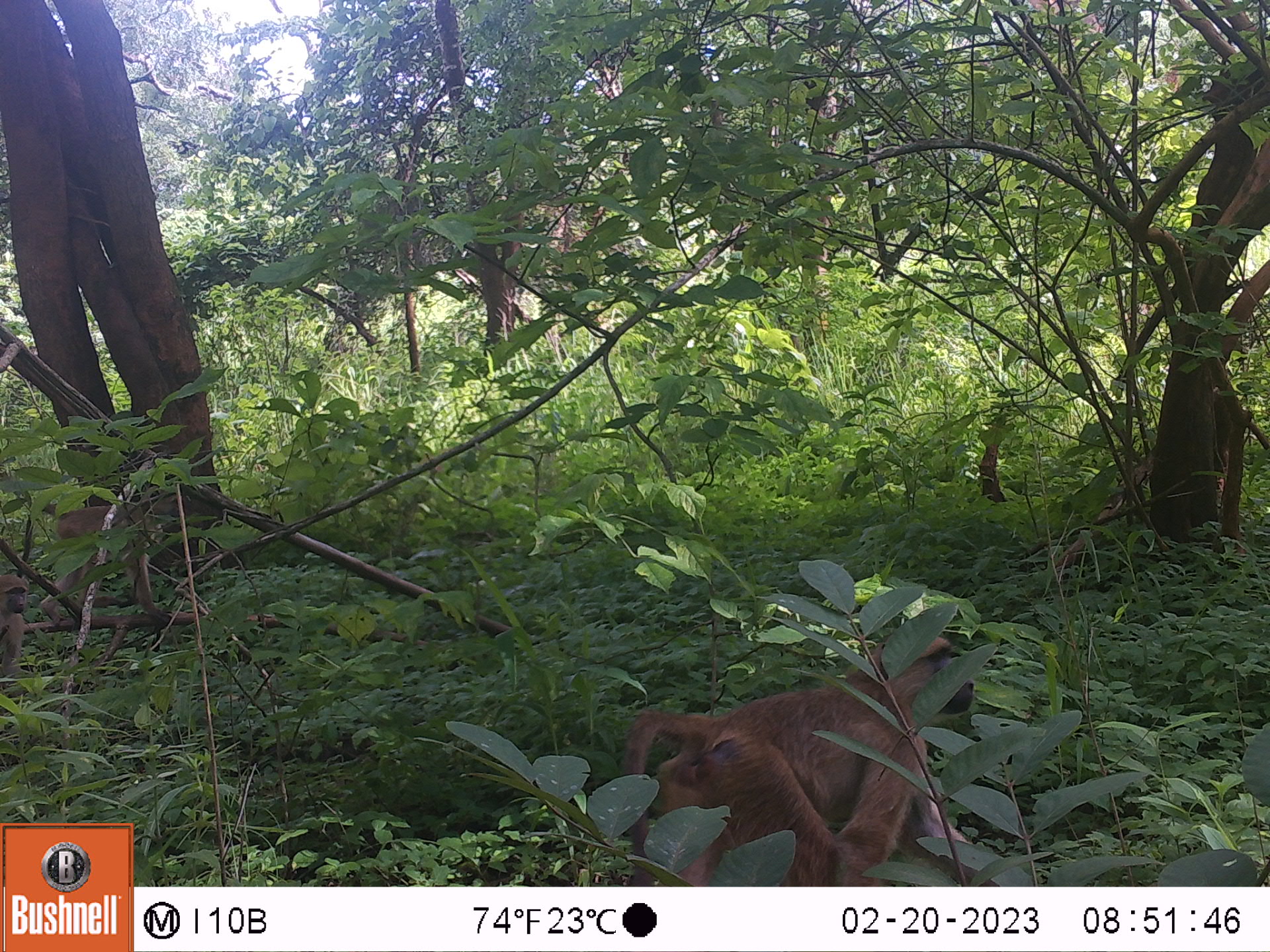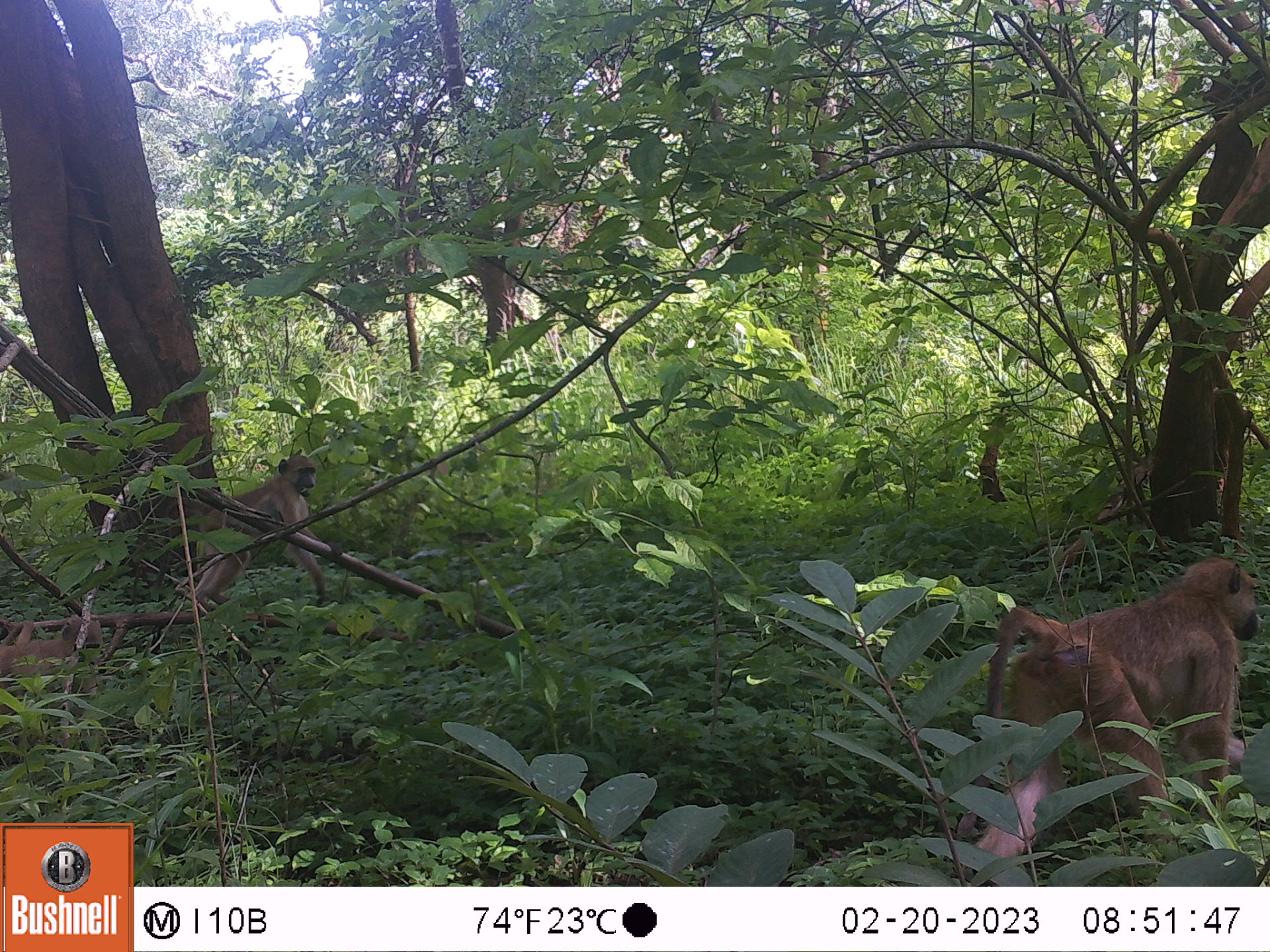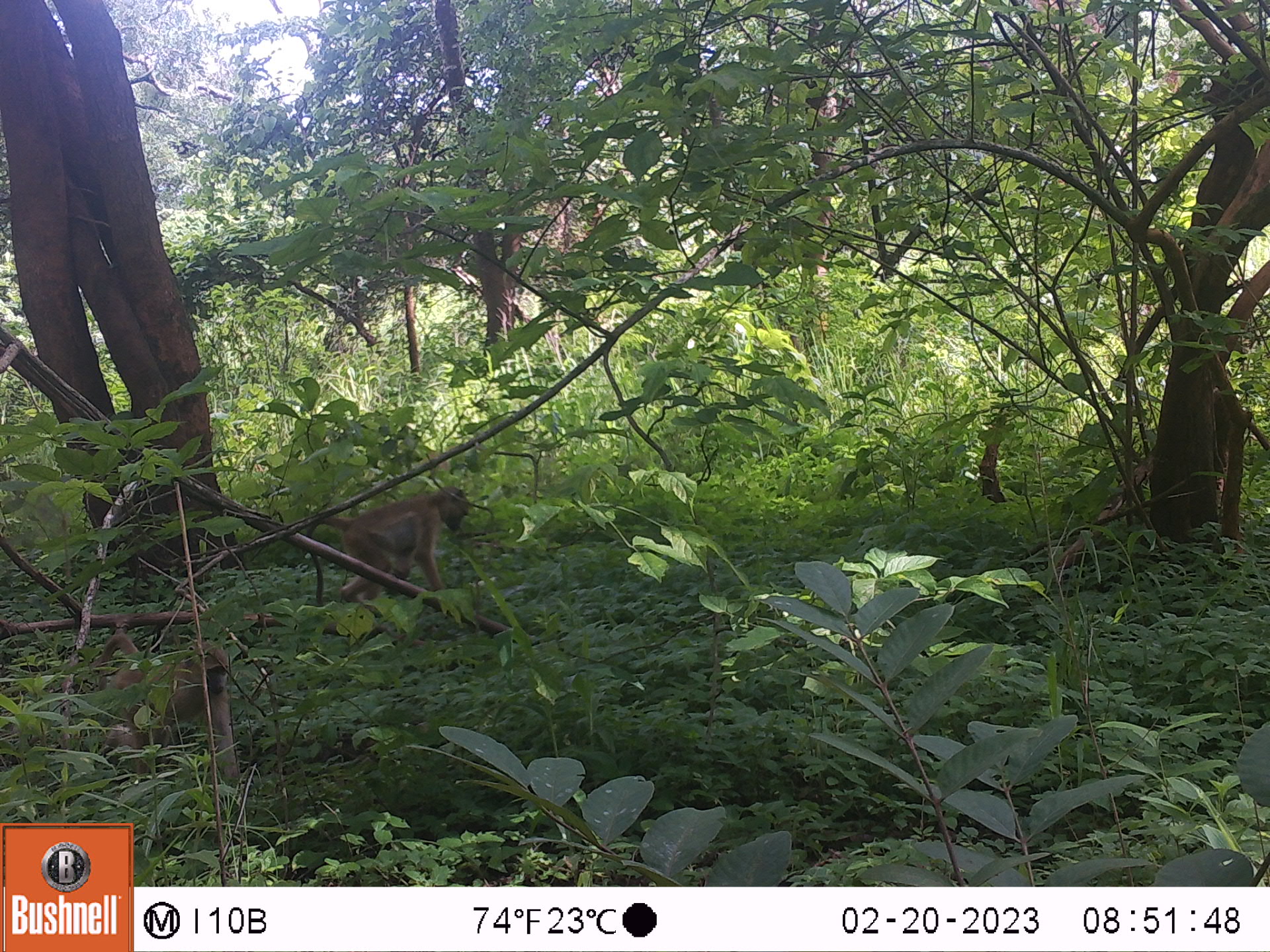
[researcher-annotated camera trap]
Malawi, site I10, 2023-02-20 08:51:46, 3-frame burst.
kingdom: Animalia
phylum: Chordata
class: Mammalia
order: Primates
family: Cercopithecidae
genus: Papio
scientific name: Papio cynocephalus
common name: yellow baboon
Yellow baboon (Papio cynocephalus), count 3.